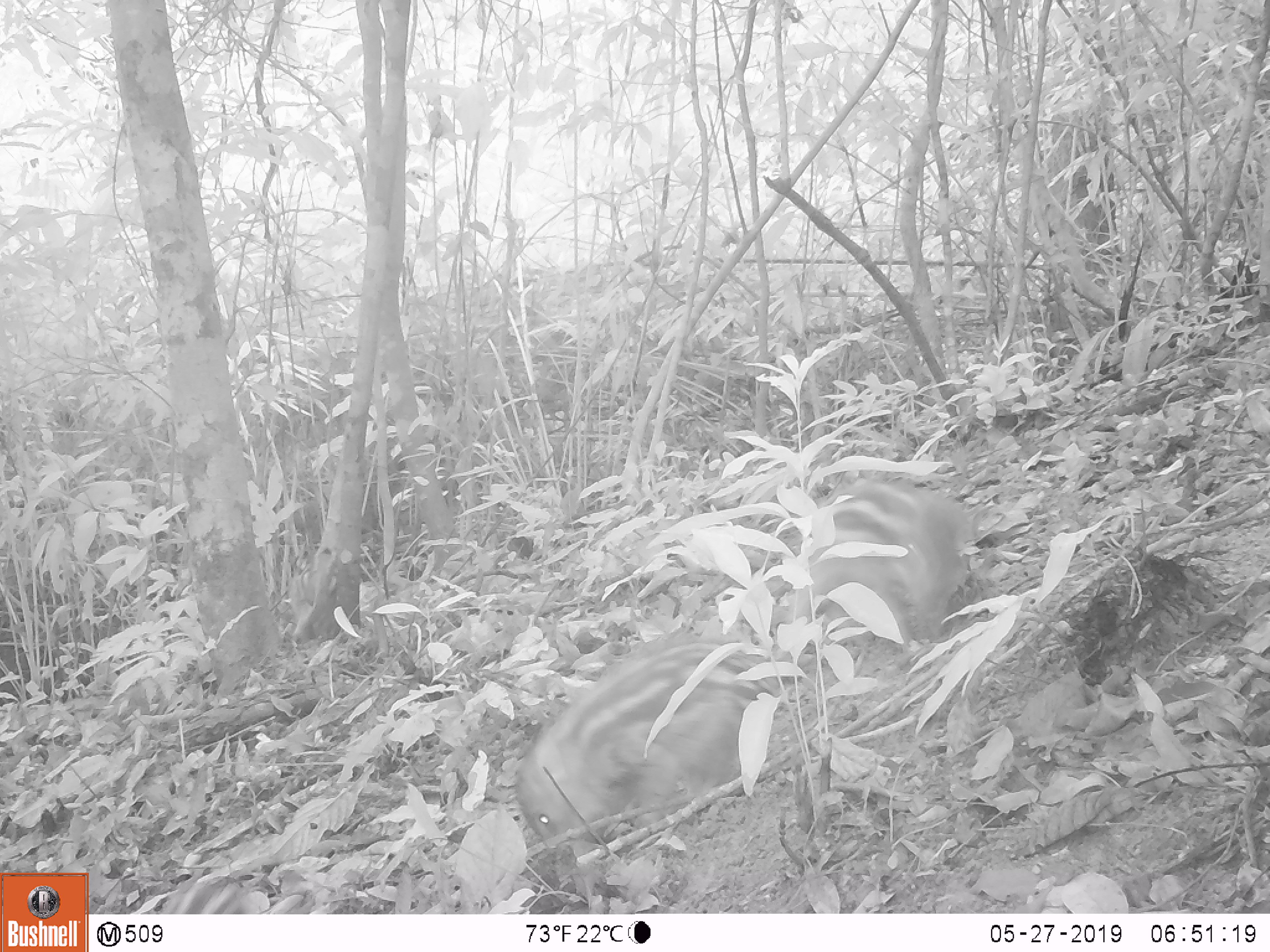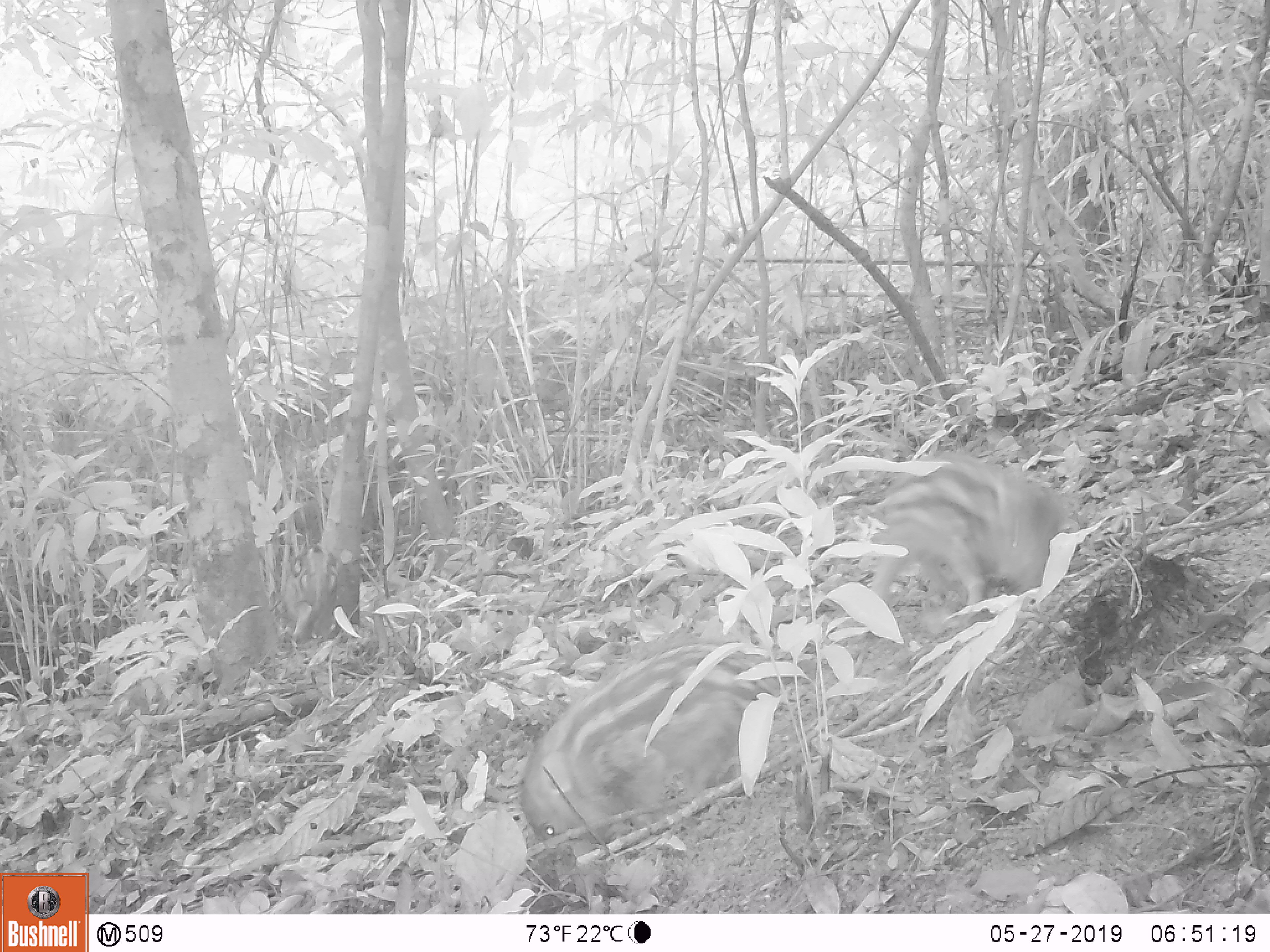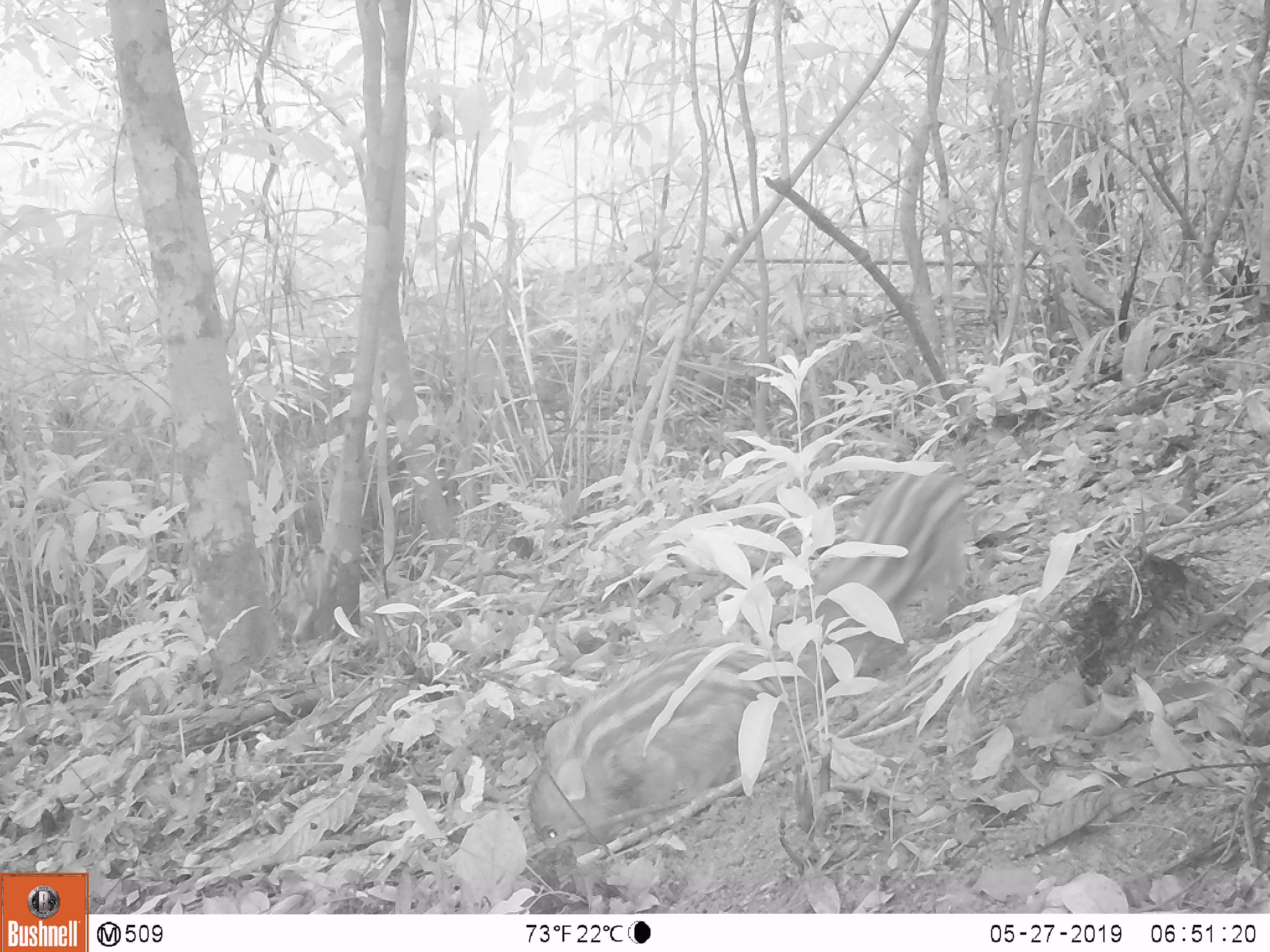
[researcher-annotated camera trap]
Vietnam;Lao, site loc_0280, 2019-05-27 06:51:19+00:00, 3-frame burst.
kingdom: Animalia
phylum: Chordata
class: Mammalia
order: Artiodactyla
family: Suidae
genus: Sus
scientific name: Sus scrofa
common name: eurasian wild pig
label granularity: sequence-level